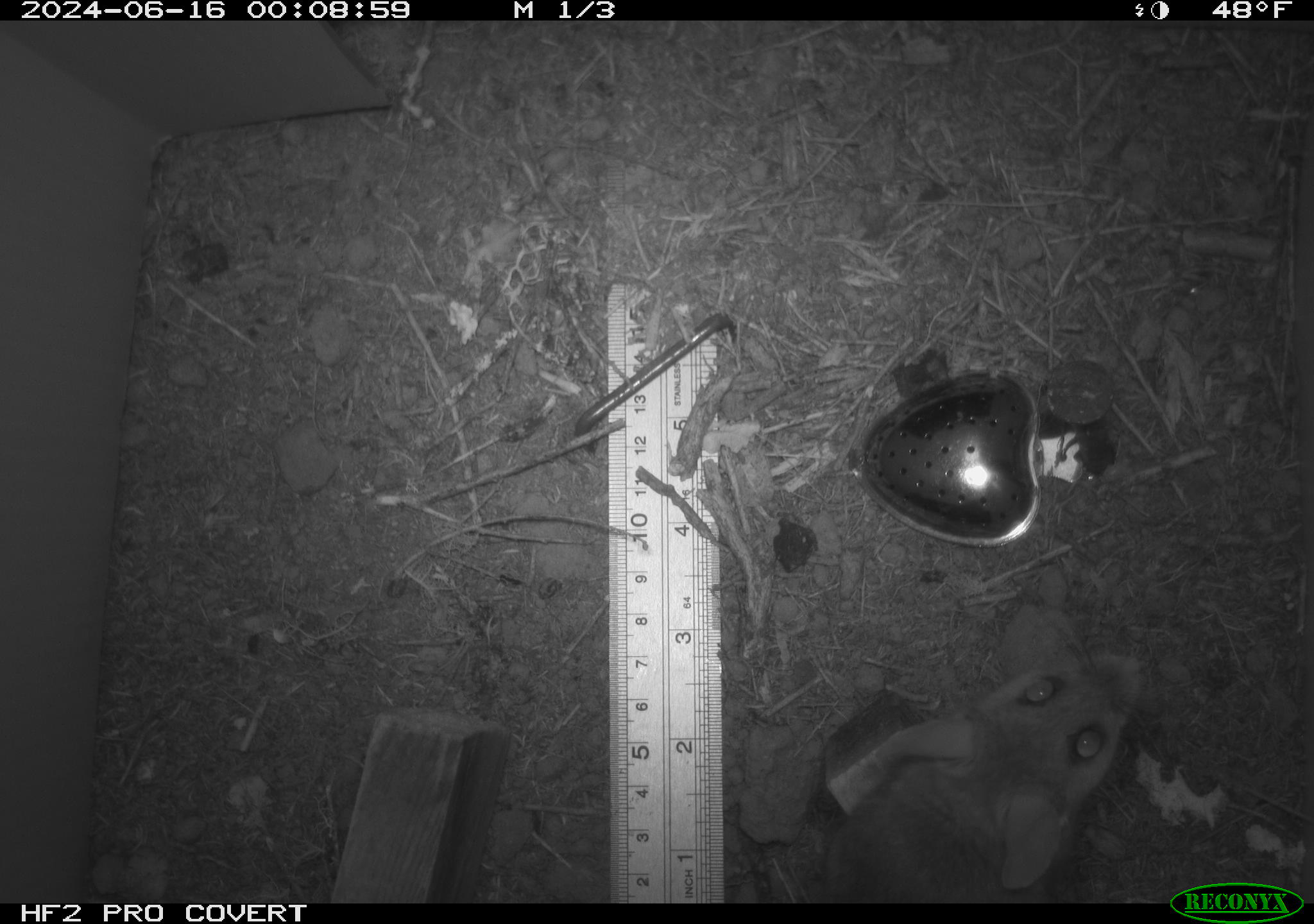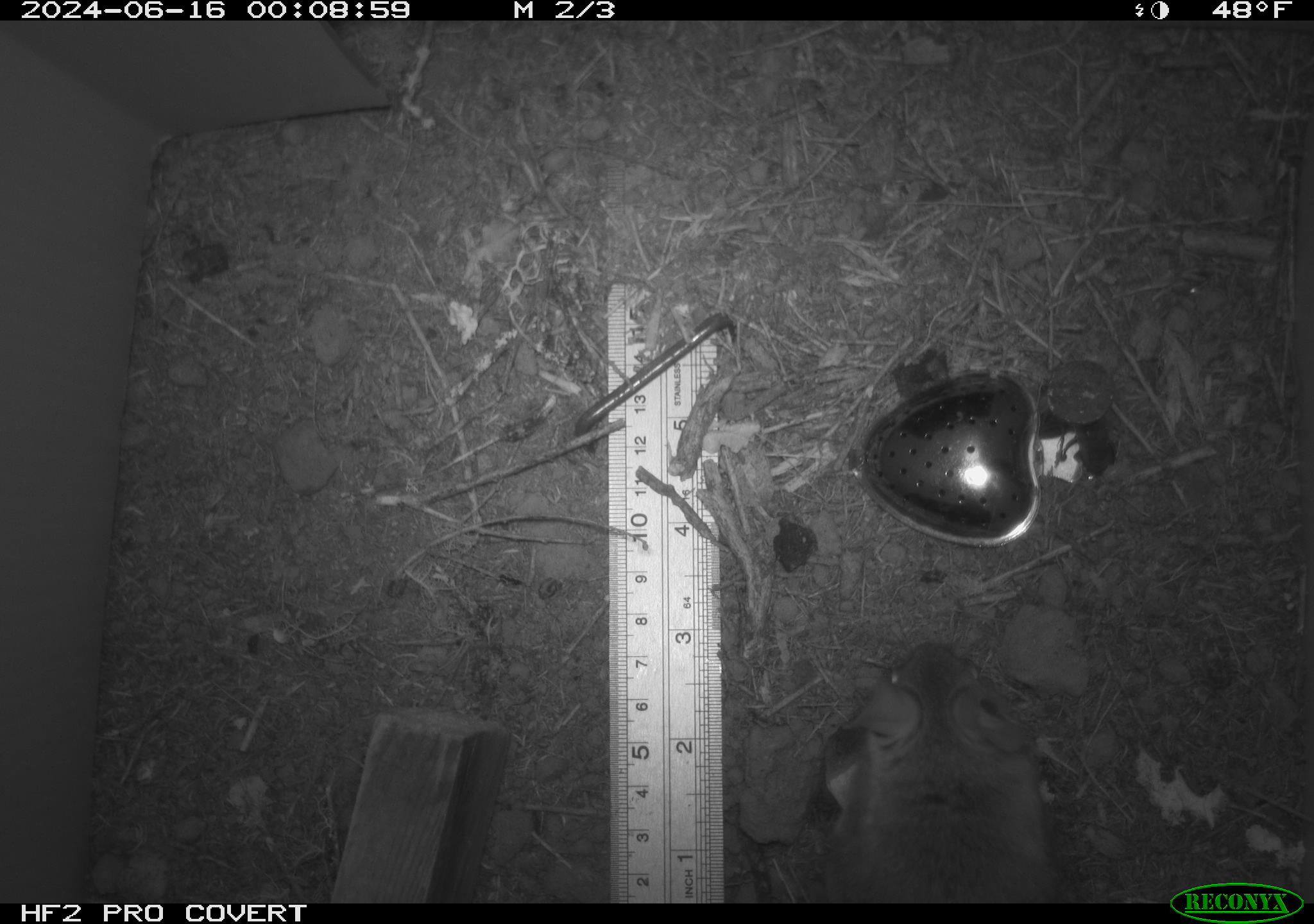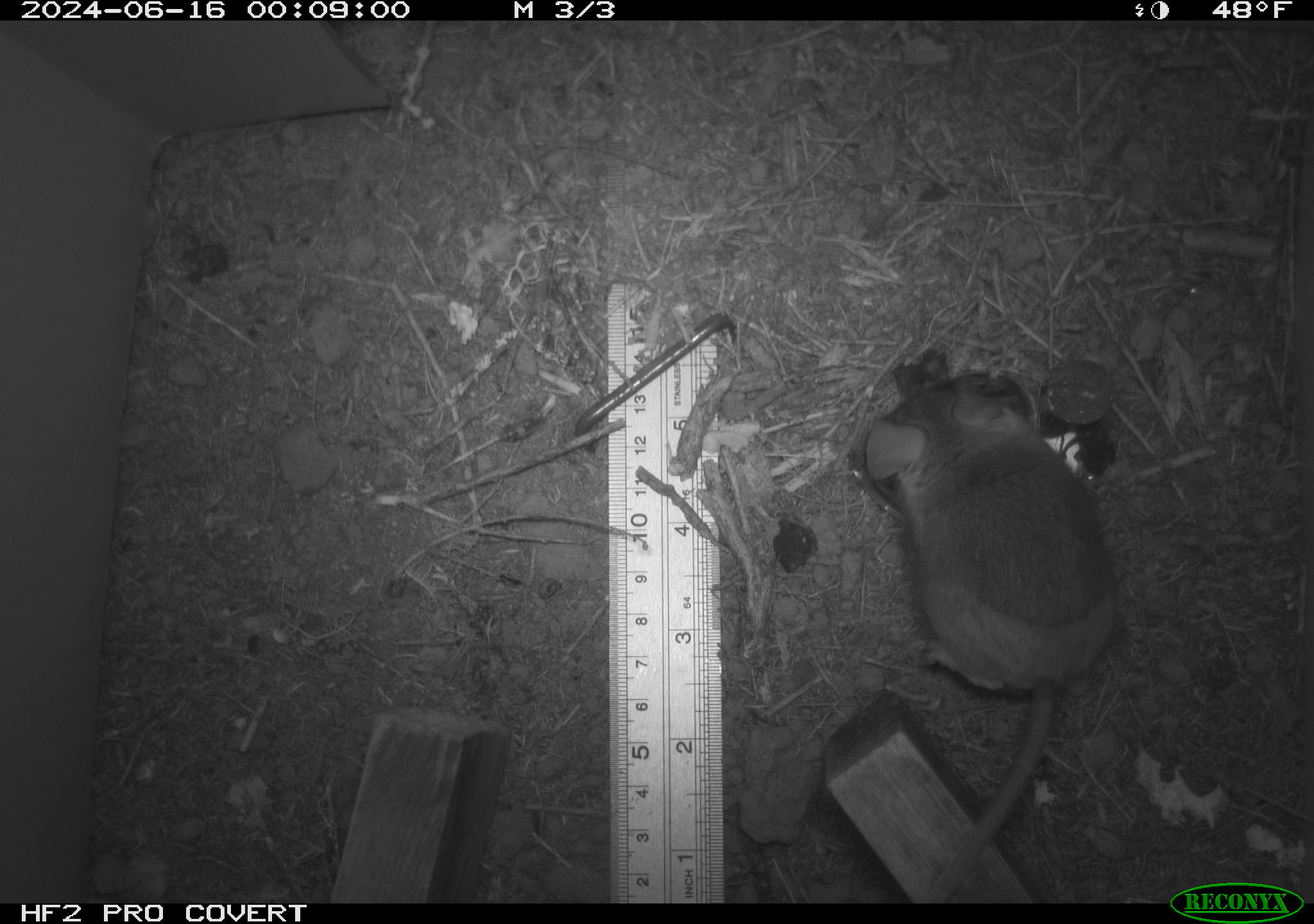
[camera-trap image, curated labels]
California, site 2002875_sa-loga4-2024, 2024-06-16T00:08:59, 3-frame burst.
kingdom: Animalia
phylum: Chordata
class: Mammalia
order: Rodentia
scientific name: Rodentia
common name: mouse species